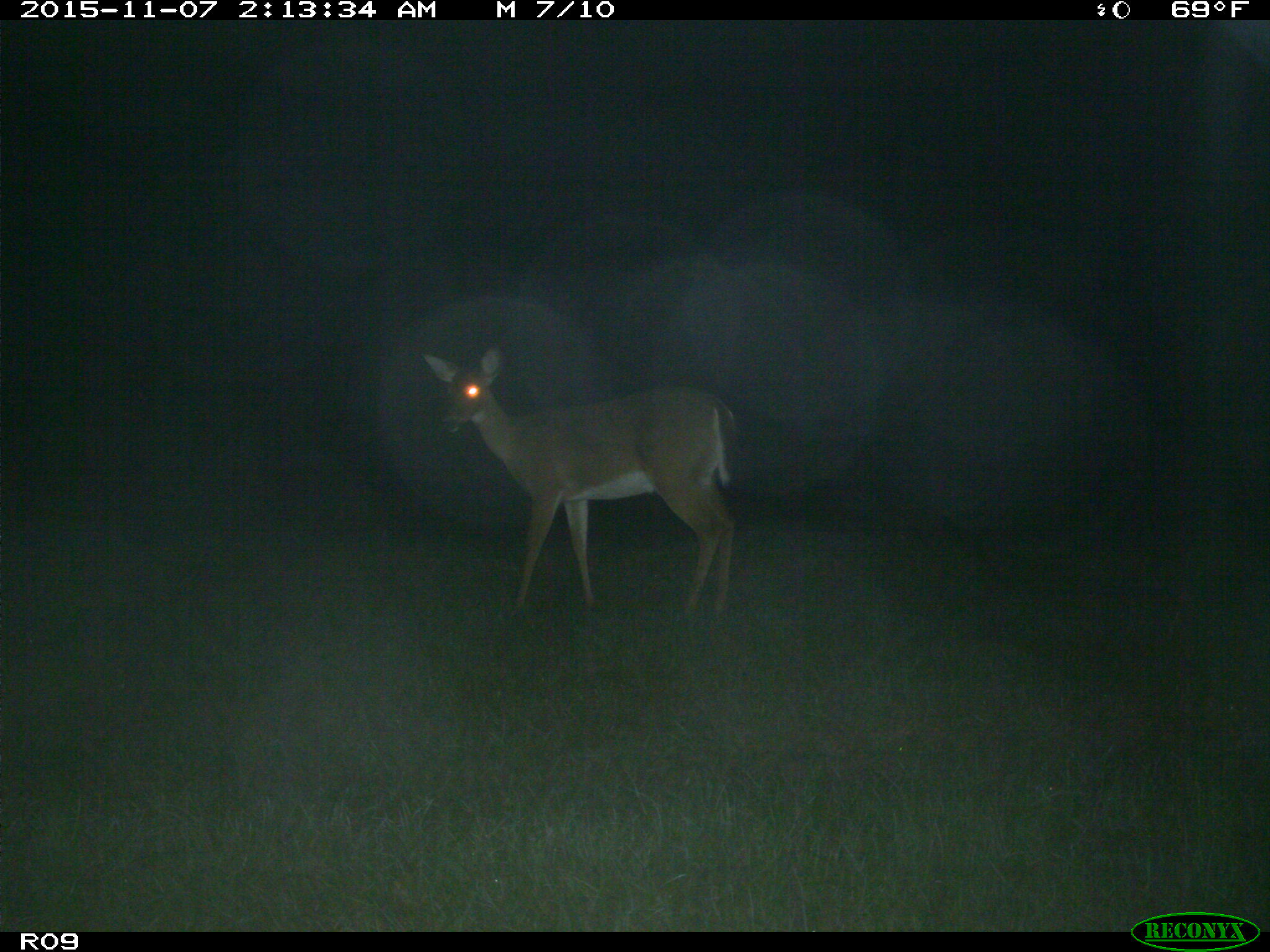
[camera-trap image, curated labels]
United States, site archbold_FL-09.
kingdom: Animalia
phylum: Chordata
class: Mammalia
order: Artiodactyla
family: Cervidae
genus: Odocoileus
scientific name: Odocoileus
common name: deer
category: unidentified deer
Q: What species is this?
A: Unidentified deer (deer) (Odocoileus).